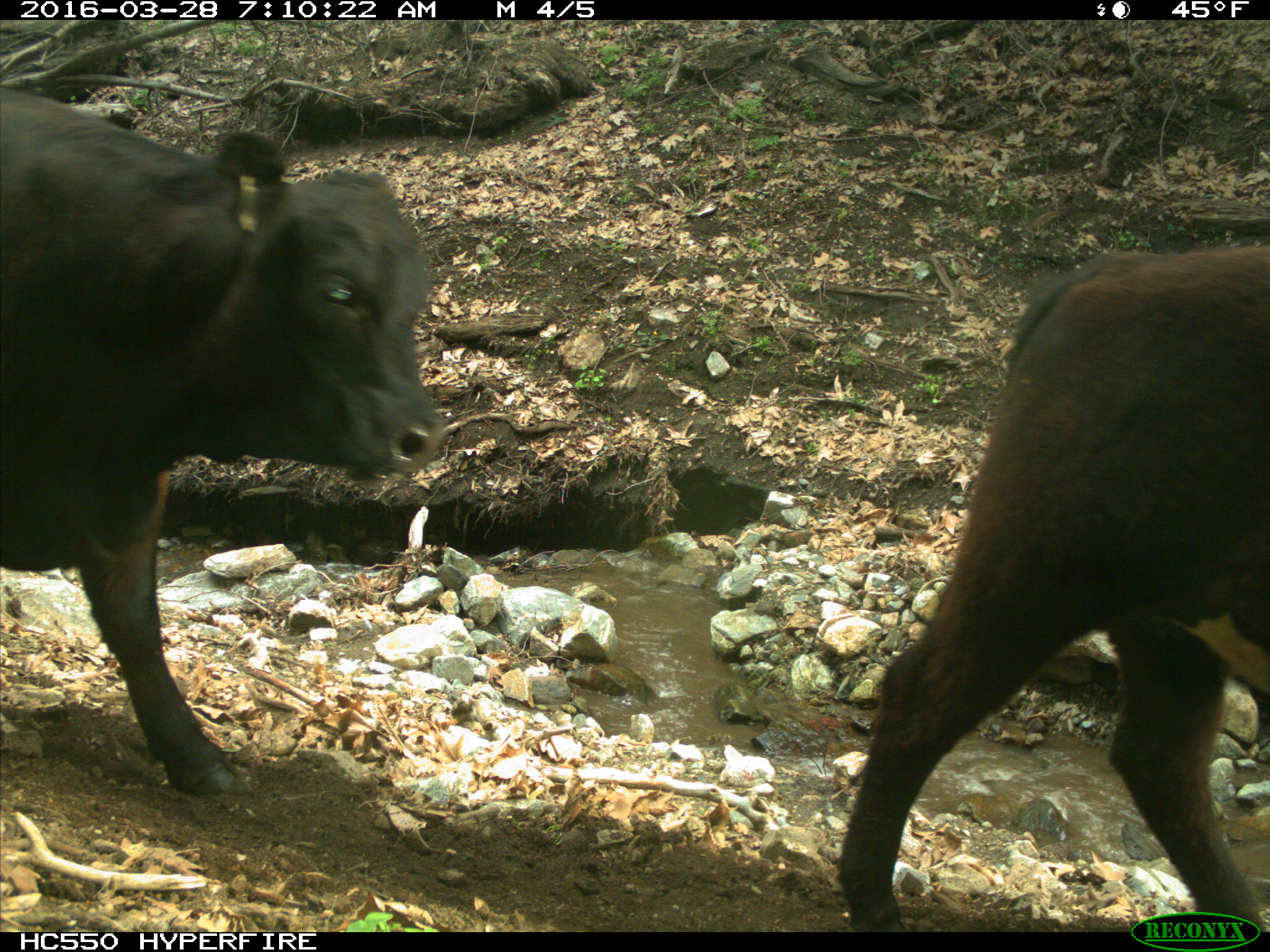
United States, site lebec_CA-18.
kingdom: Animalia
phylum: Chordata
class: Mammalia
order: Artiodactyla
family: Bovidae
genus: Bos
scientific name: Bos taurus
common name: domestic cow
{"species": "Bos taurus (domestic cow)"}